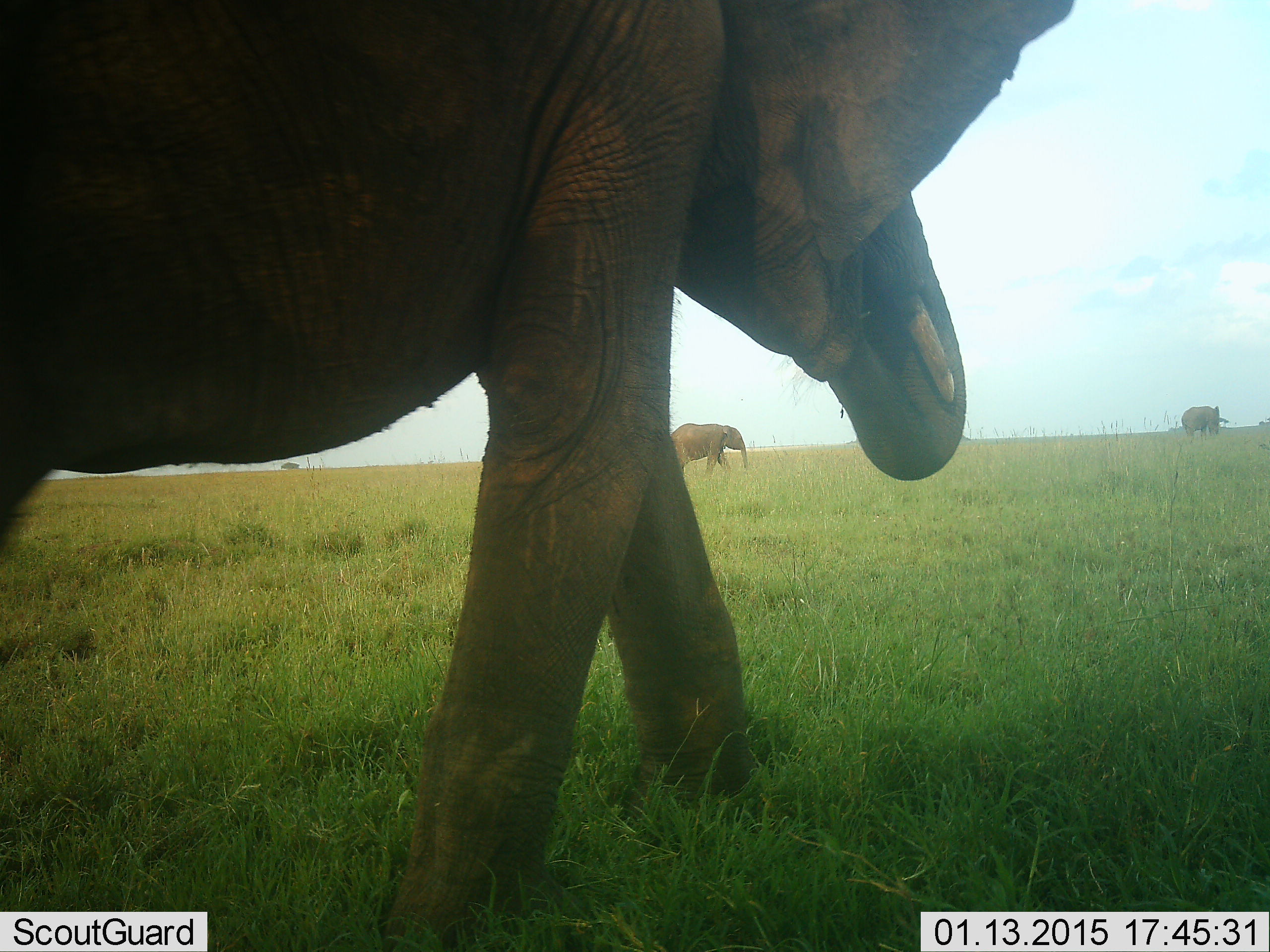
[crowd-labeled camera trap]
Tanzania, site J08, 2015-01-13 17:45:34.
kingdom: Animalia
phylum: Chordata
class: Mammalia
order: Proboscidea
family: Elephantidae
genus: Loxodonta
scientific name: Loxodonta africana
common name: african bush elephant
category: elephant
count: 3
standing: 10%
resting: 0%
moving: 90%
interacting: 0%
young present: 0%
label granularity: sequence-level